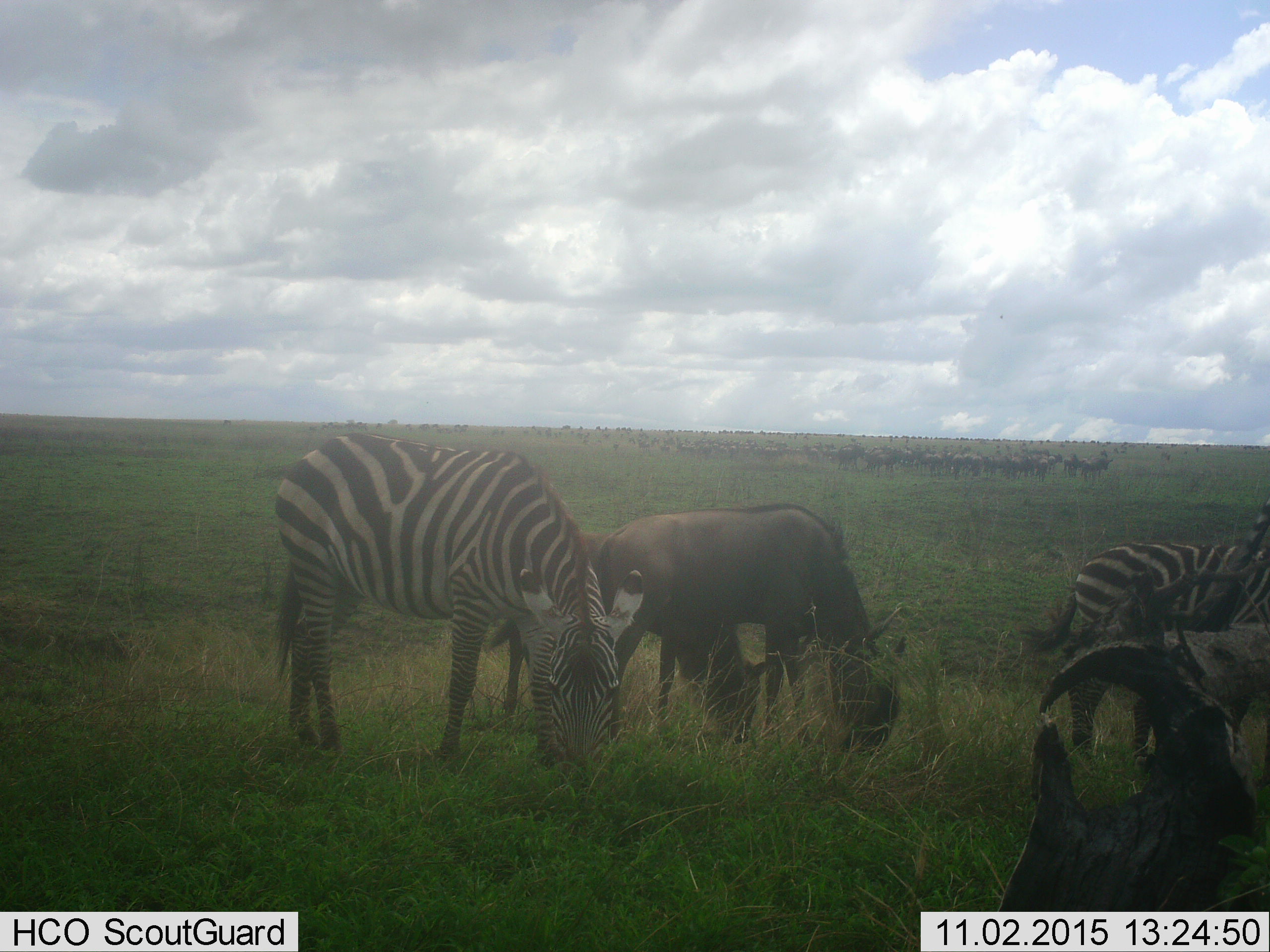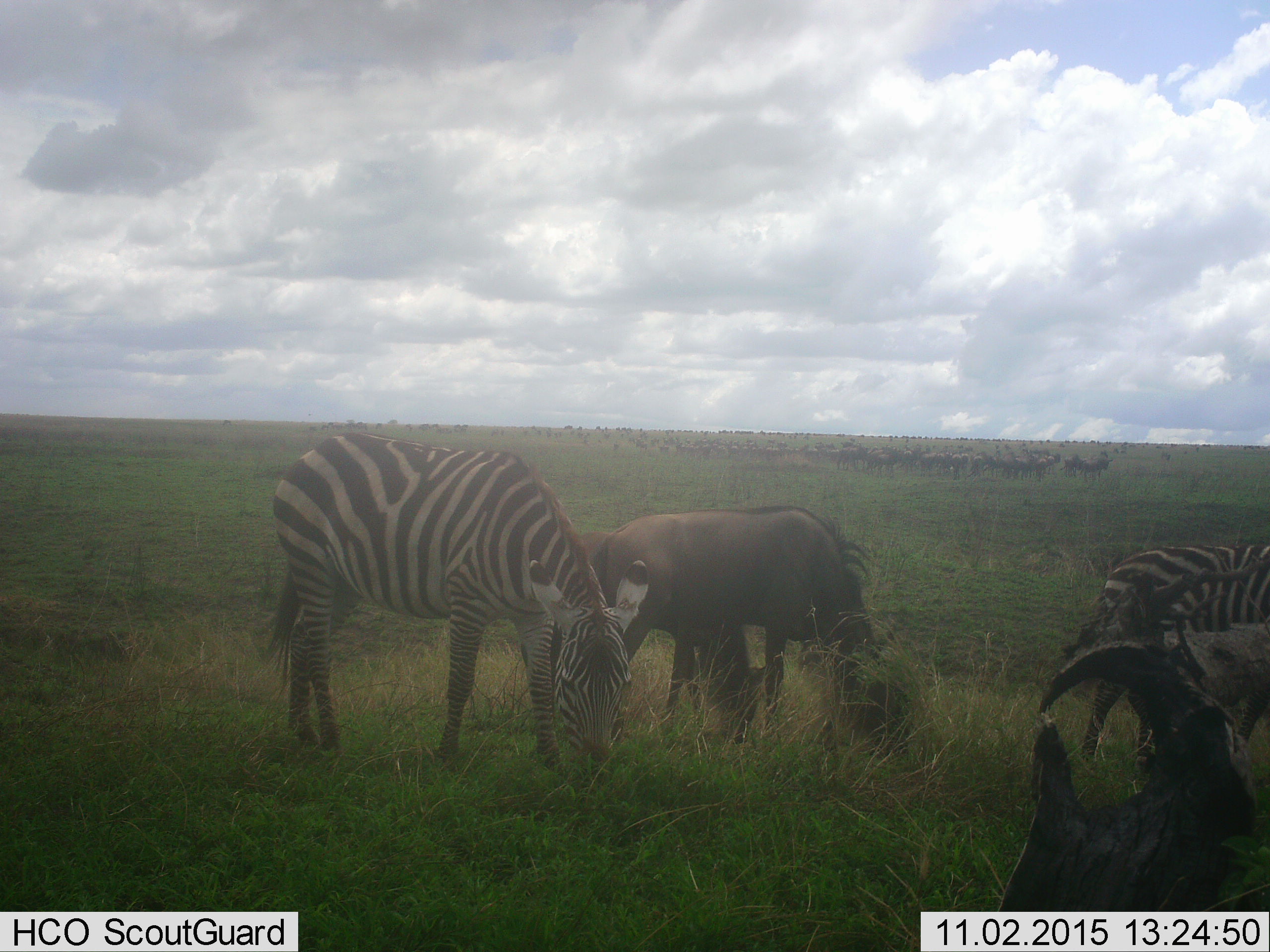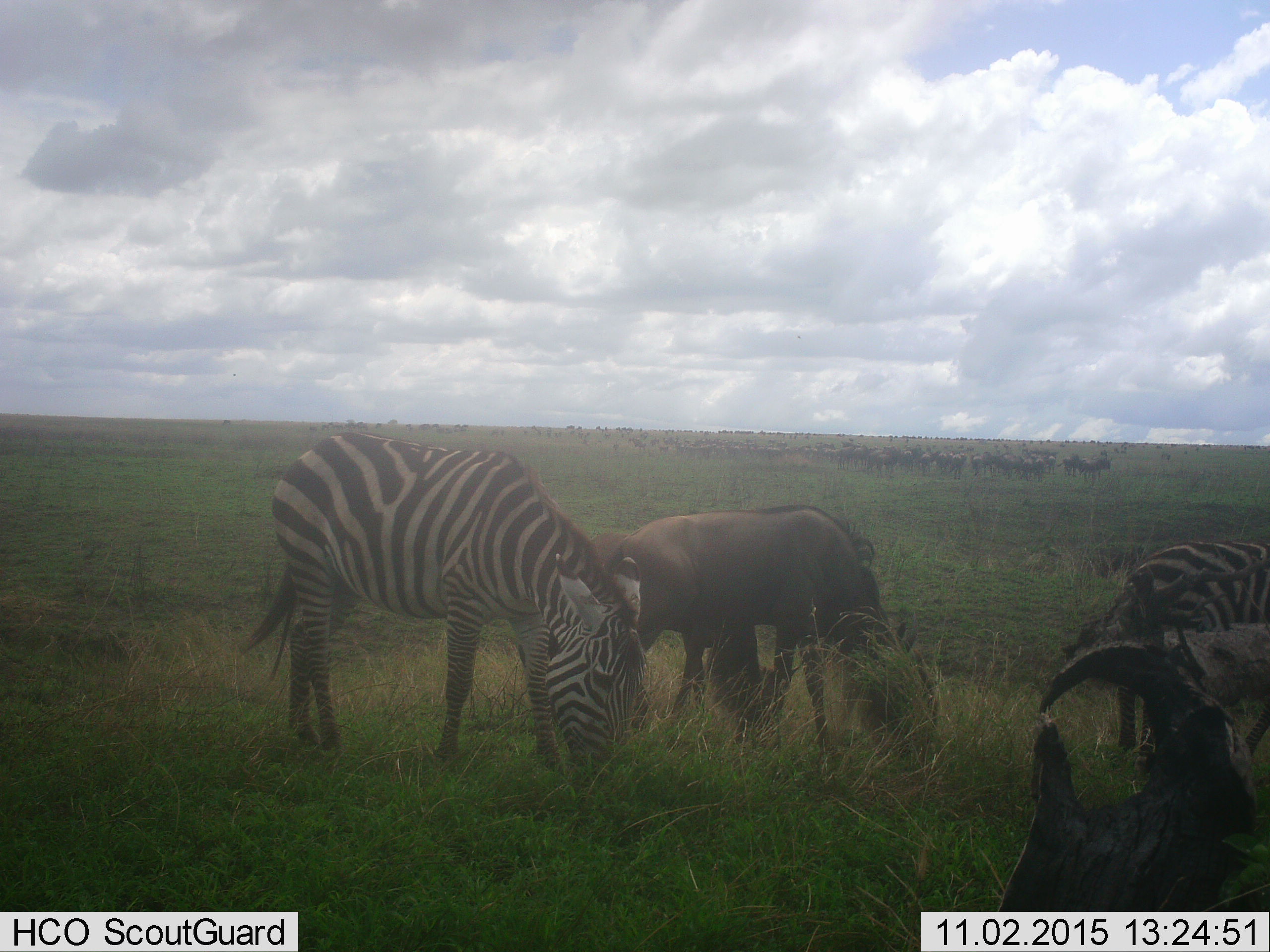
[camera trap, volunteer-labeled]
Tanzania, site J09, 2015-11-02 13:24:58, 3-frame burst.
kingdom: Animalia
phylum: Chordata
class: Mammalia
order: Artiodactyla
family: Bovidae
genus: Connochaetes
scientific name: Connochaetes taurinus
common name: blue wildebeest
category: wildebeest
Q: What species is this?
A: Wildebeest (blue wildebeest) (Connochaetes taurinus).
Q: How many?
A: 51+.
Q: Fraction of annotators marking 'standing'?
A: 56%.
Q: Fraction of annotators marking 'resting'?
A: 11%.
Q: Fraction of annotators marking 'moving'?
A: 44%.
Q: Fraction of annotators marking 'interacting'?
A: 11%.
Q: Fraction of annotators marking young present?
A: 0%.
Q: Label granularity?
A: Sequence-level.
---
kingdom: Animalia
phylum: Chordata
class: Mammalia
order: Perissodactyla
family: Equidae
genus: Equus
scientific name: Equus quagga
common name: plains zebra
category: zebra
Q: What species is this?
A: Zebra (plains zebra) (Equus quagga).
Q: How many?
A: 2.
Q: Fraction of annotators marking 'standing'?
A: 22%.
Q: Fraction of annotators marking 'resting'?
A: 0%.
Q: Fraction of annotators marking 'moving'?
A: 11%.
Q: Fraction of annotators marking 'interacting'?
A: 0%.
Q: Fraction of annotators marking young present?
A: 22%.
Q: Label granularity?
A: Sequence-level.